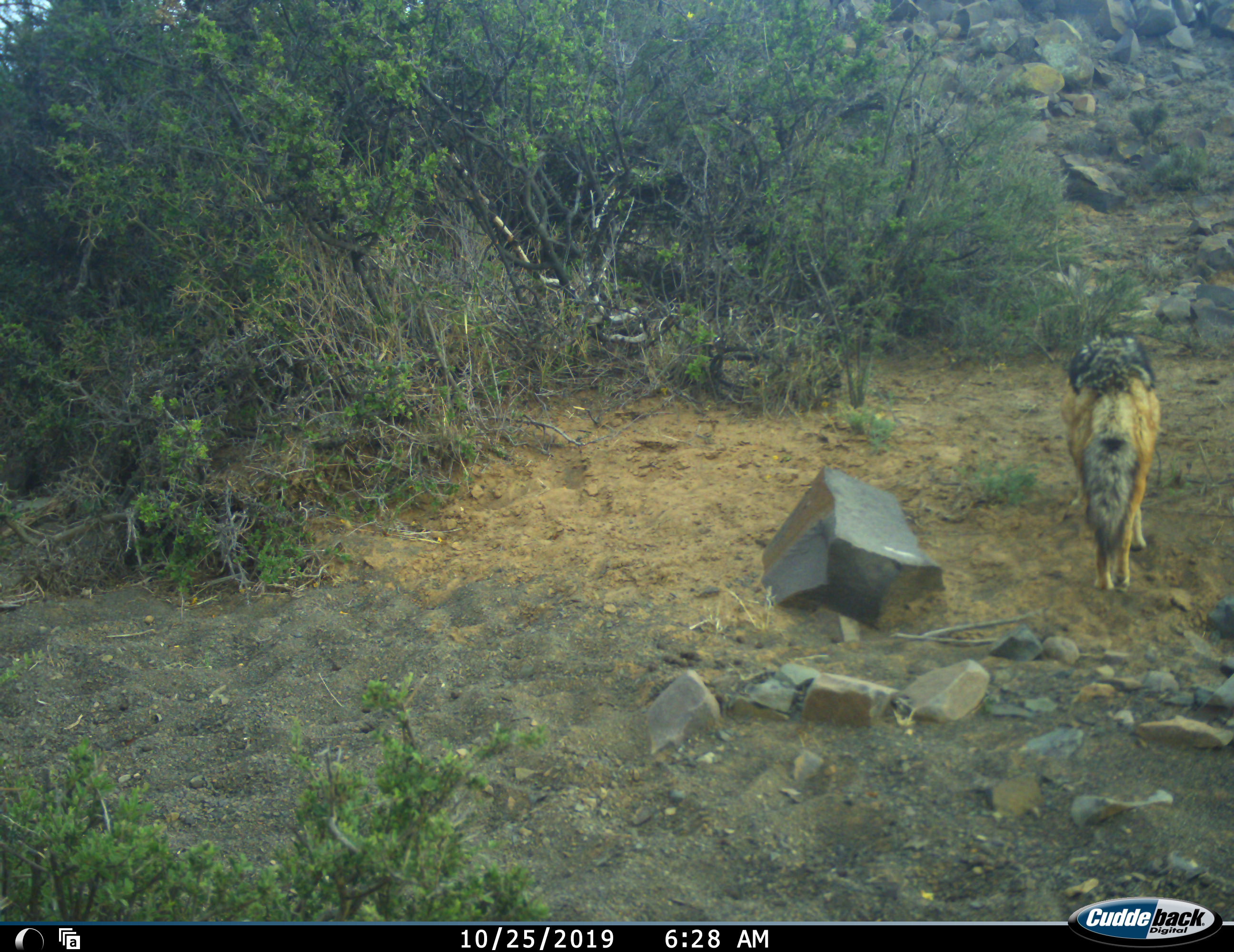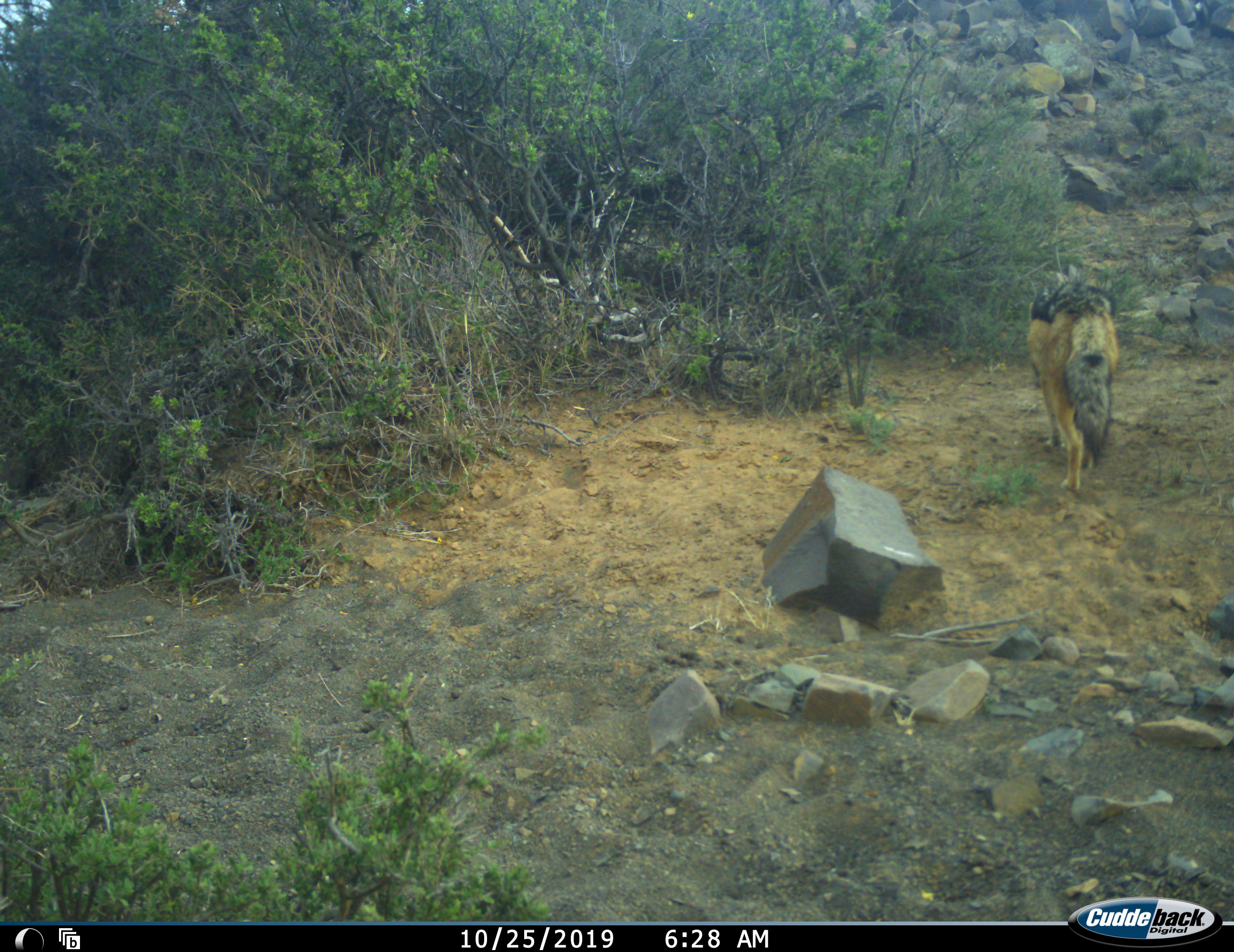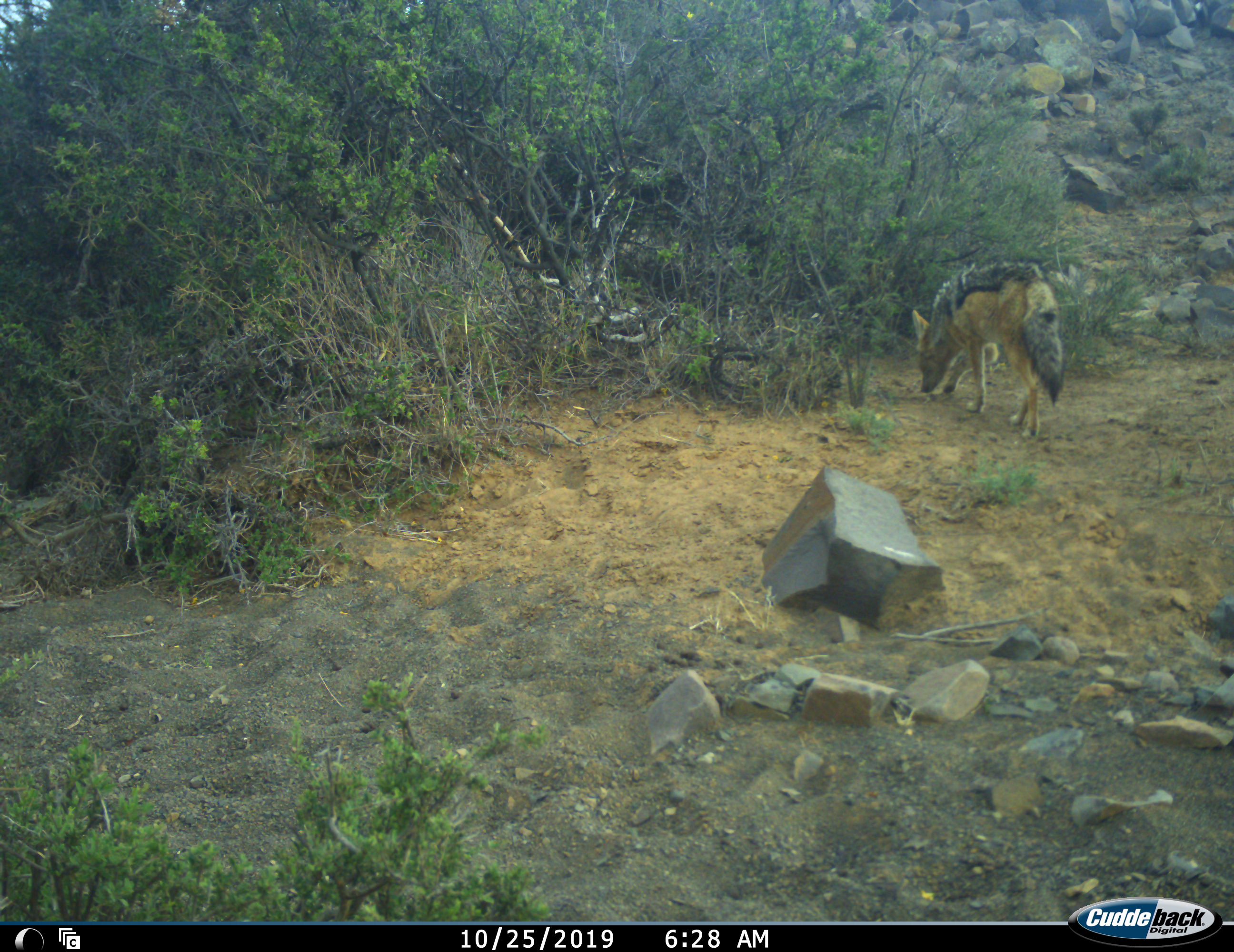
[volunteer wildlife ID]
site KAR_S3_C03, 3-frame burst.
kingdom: Animalia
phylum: Chordata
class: Mammalia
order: Carnivora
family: Canidae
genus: Lupulella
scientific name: Lupulella mesomelas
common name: black-backed jackal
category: jackalblackbacked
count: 1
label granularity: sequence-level